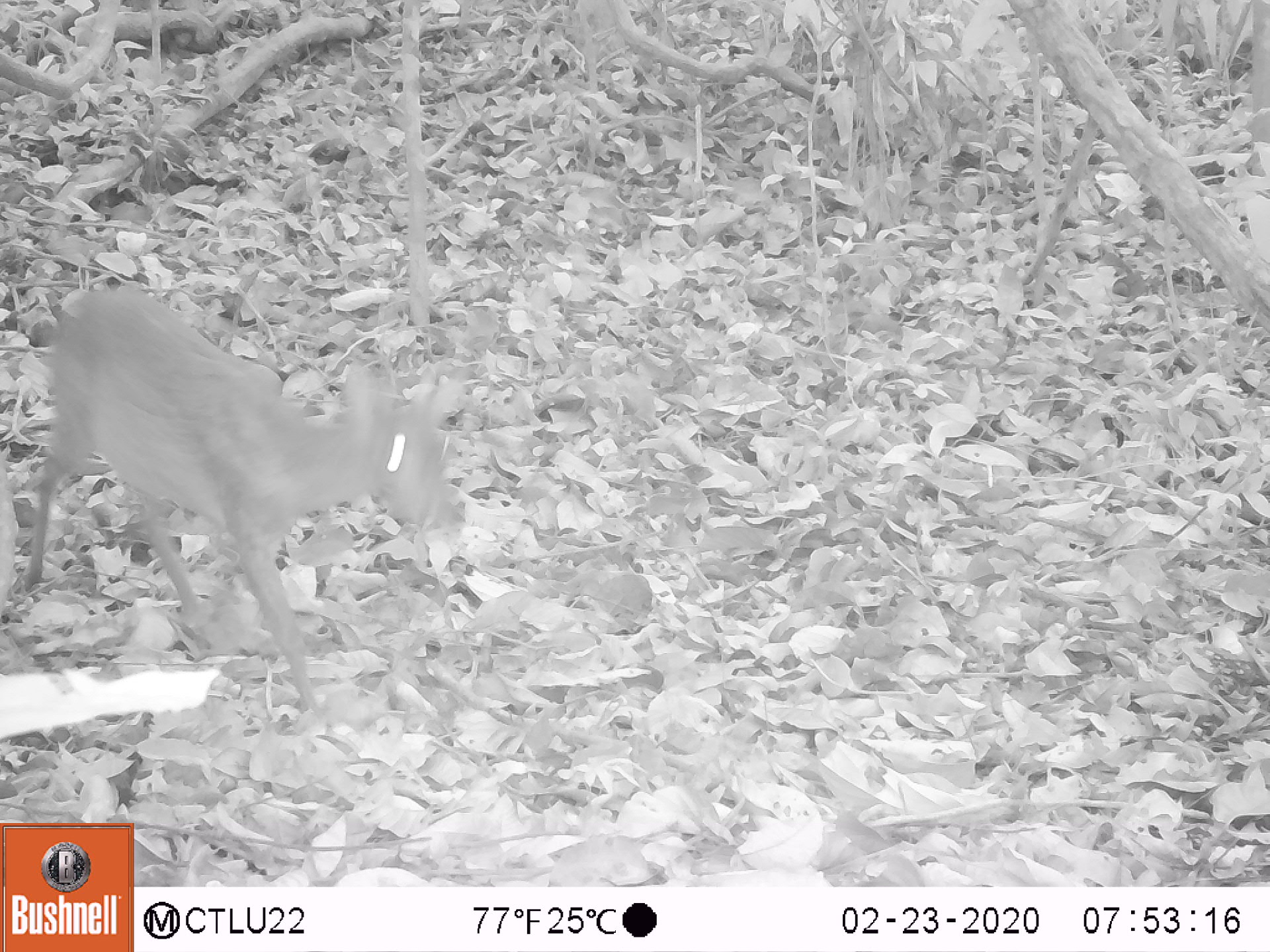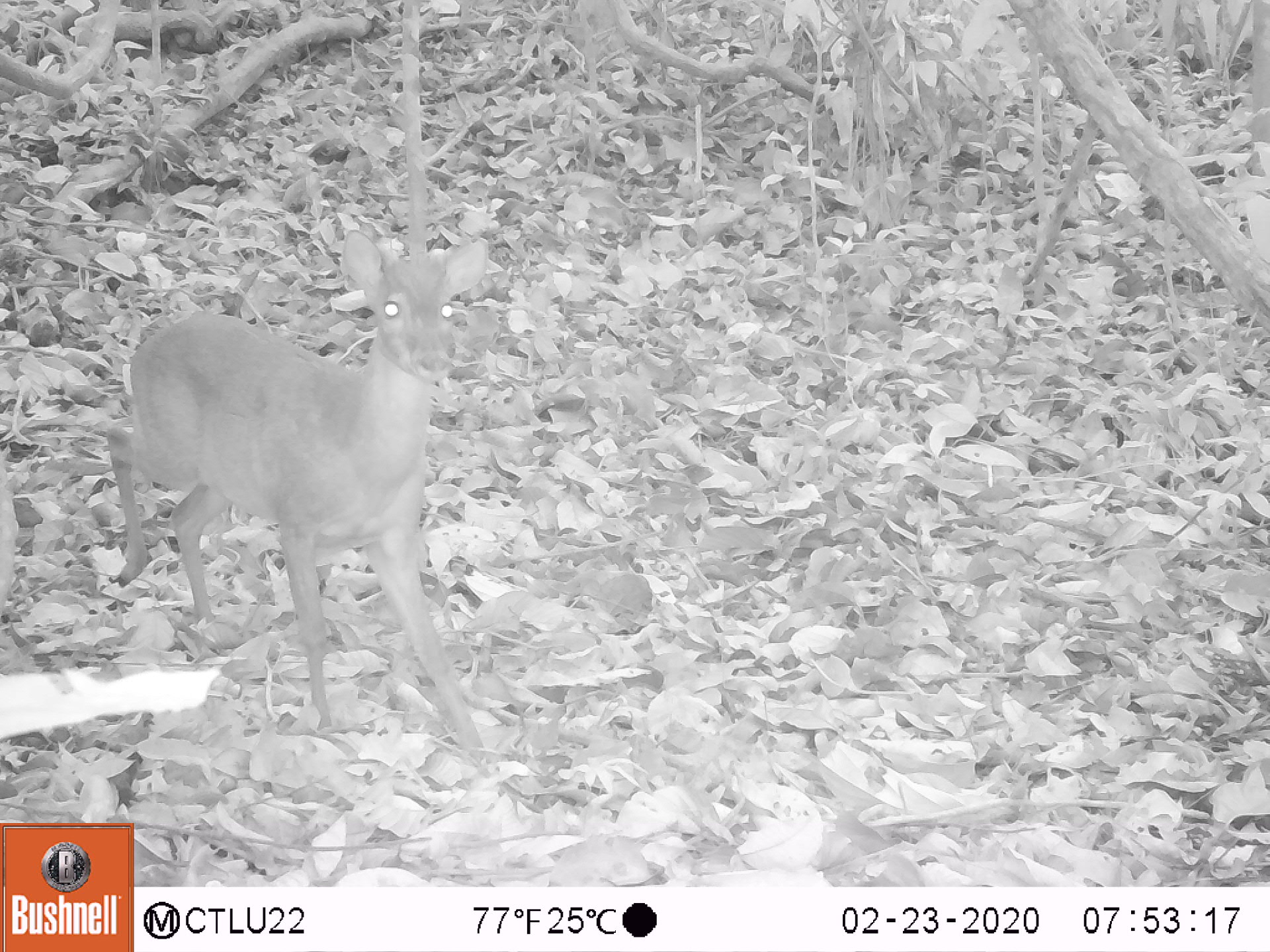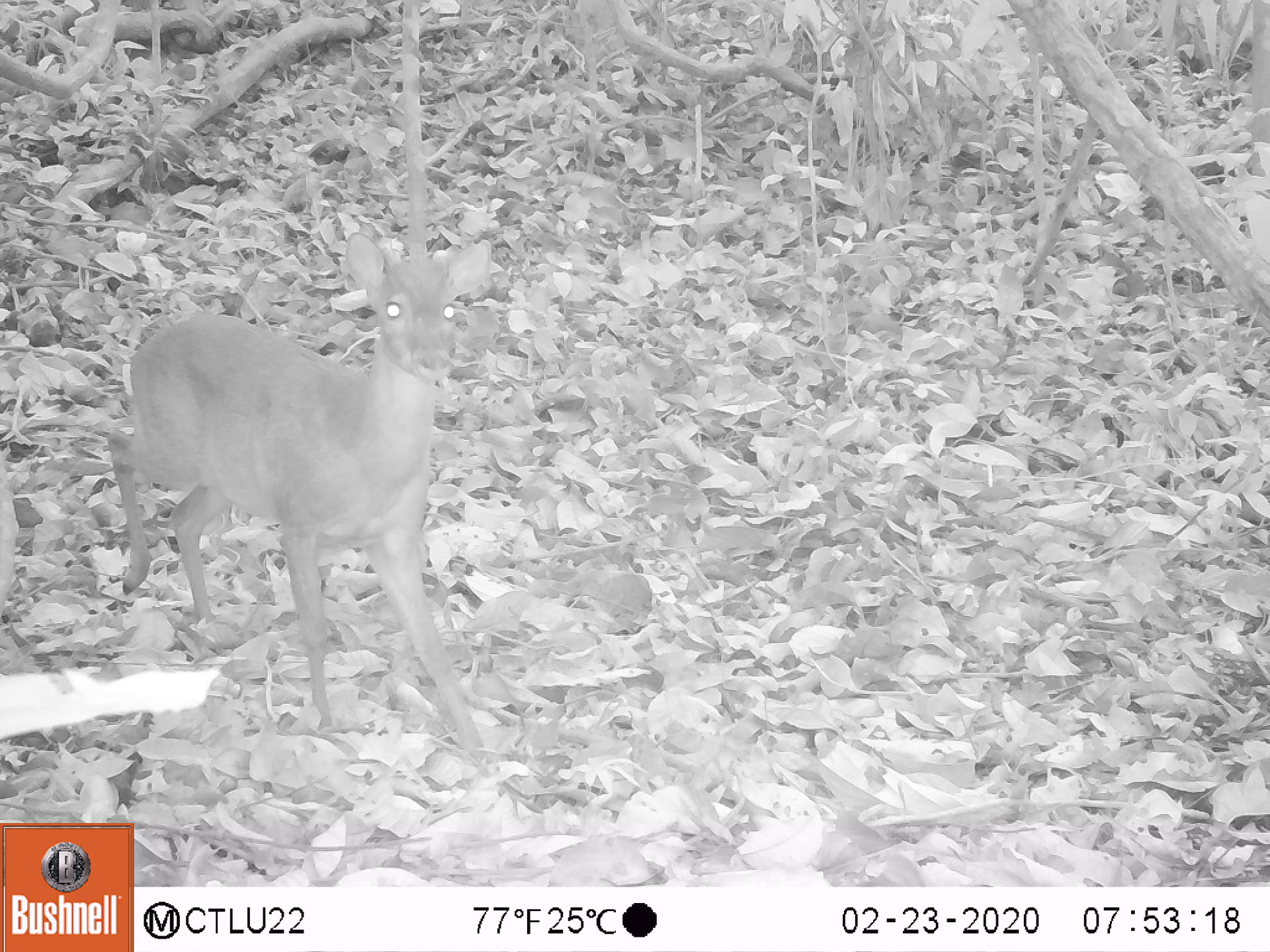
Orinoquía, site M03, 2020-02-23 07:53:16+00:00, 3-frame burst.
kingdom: Animalia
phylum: Chordata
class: Mammalia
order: Artiodactyla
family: Cervidae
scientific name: Cervidae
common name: deer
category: unknown cervid